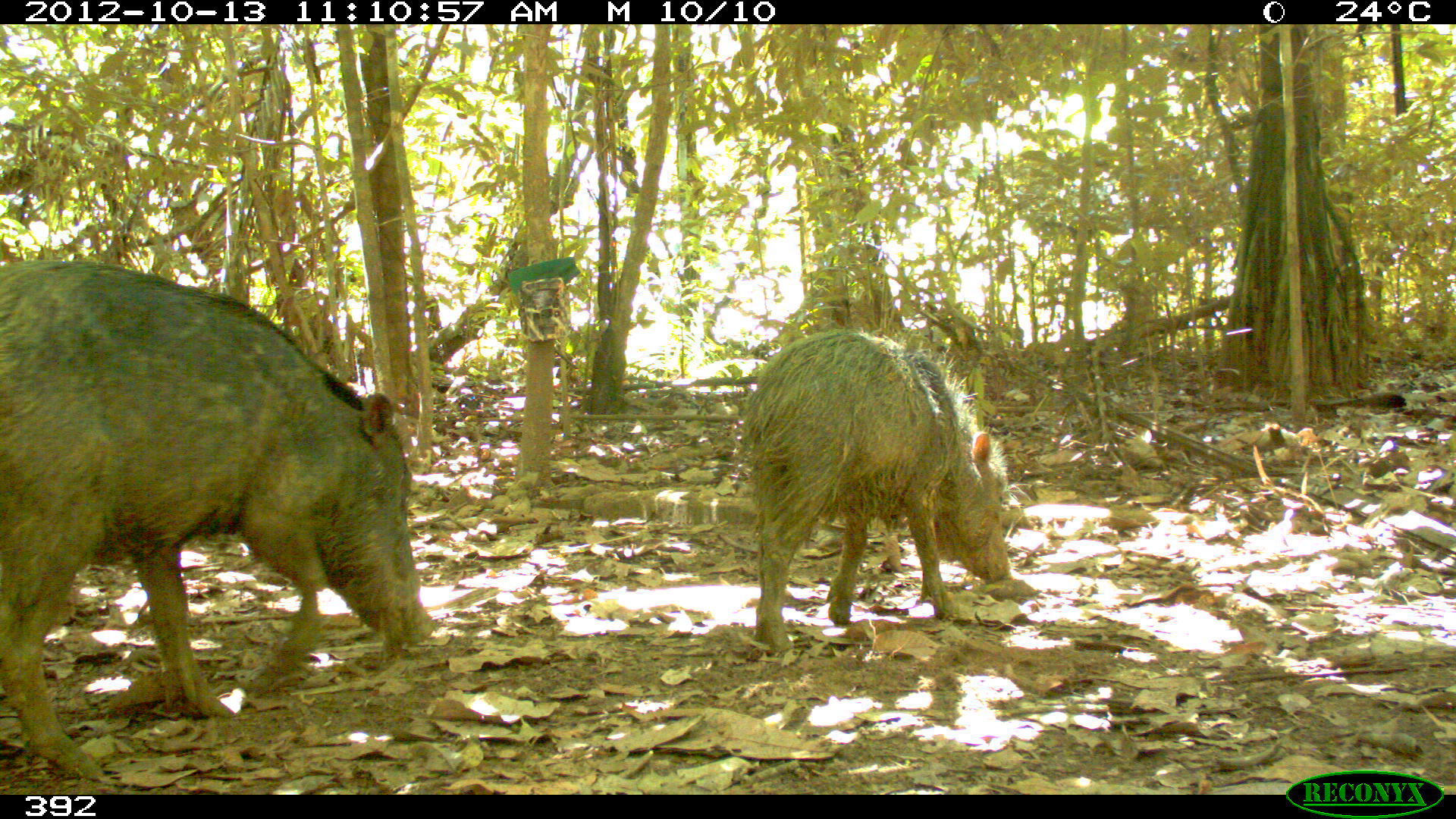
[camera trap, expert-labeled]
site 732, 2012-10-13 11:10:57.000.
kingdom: Animalia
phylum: Chordata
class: Mammalia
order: Artiodactyla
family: Tayassuidae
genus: Tayassu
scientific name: Tayassu pecari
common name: white-lipped peccary